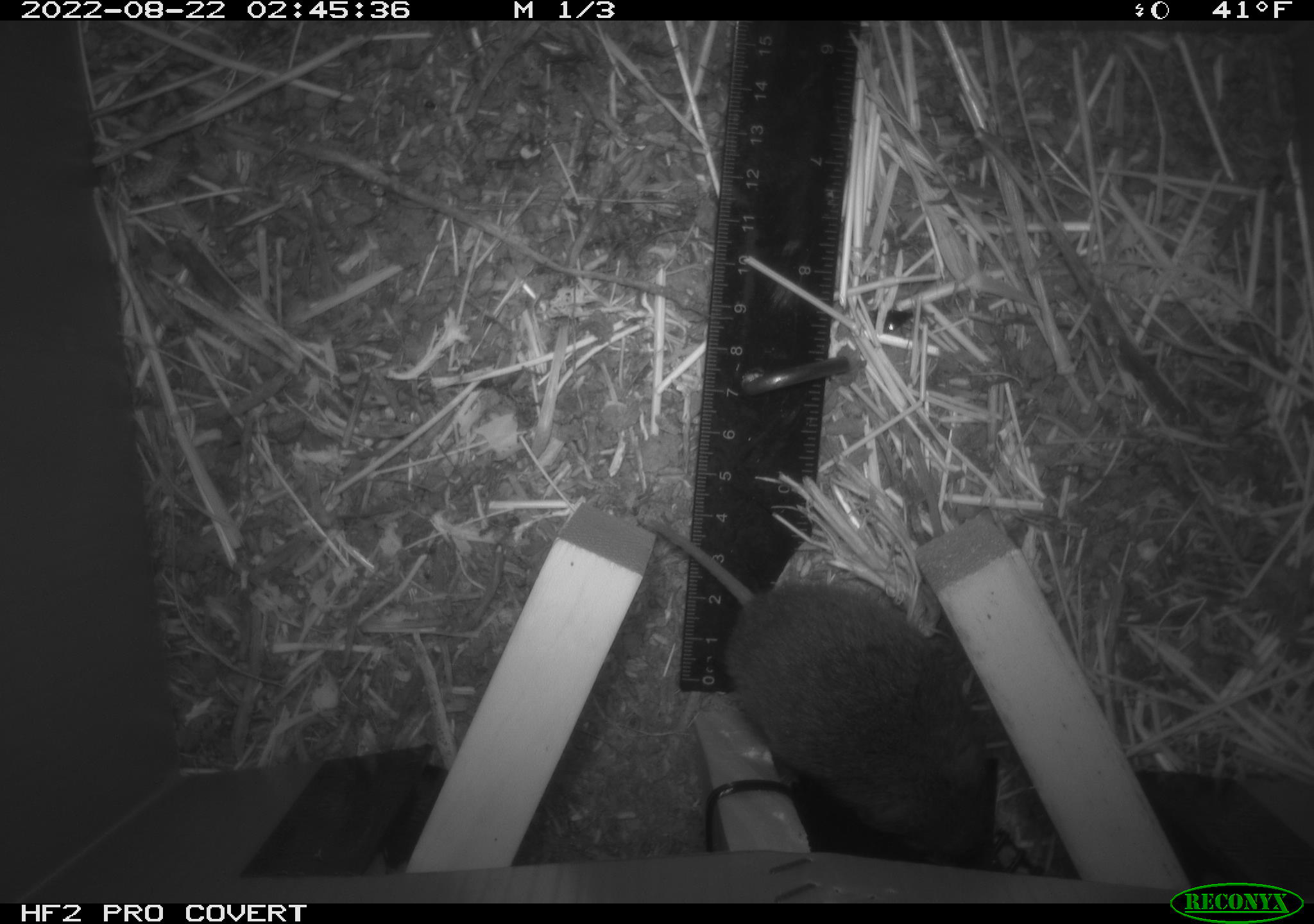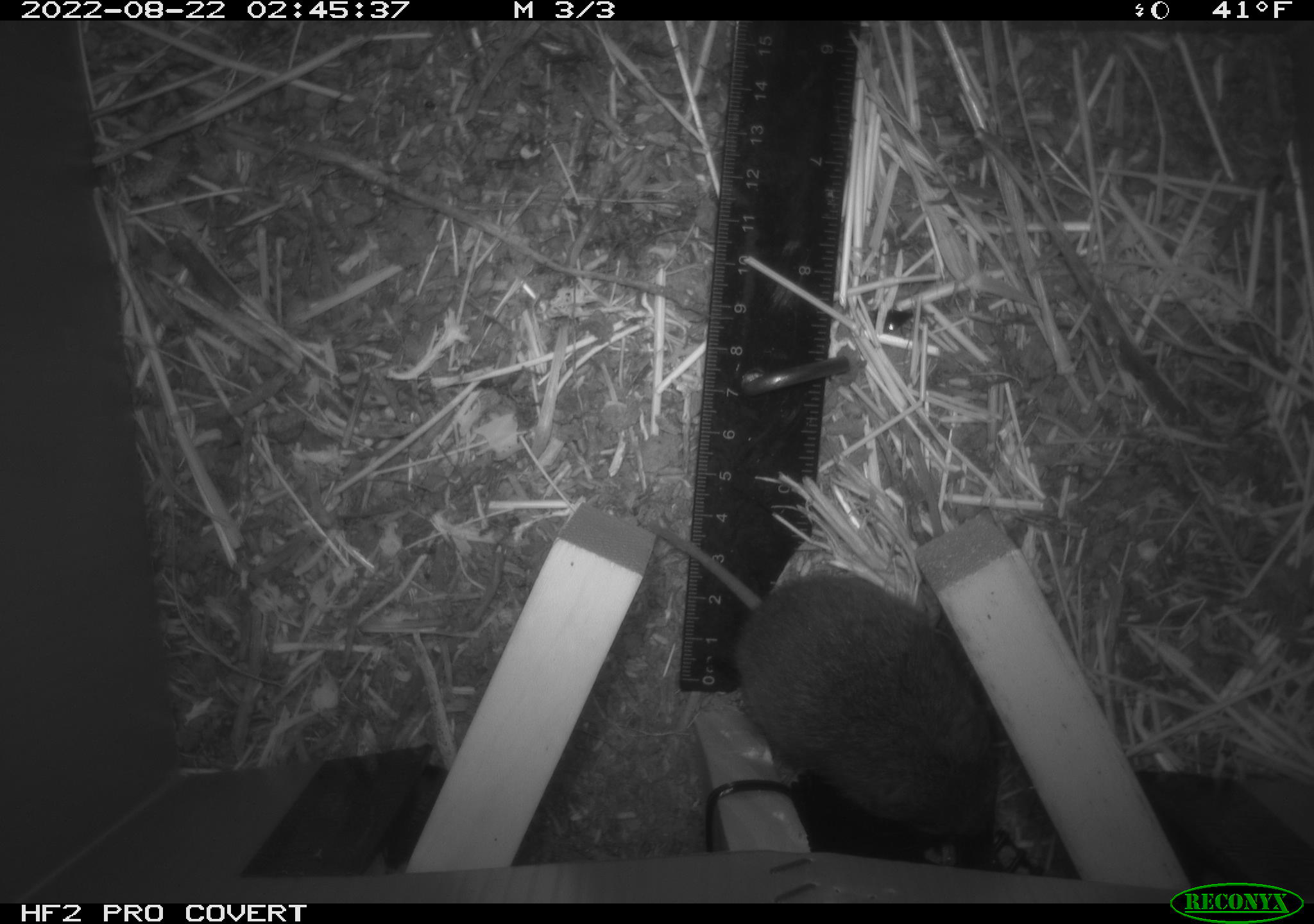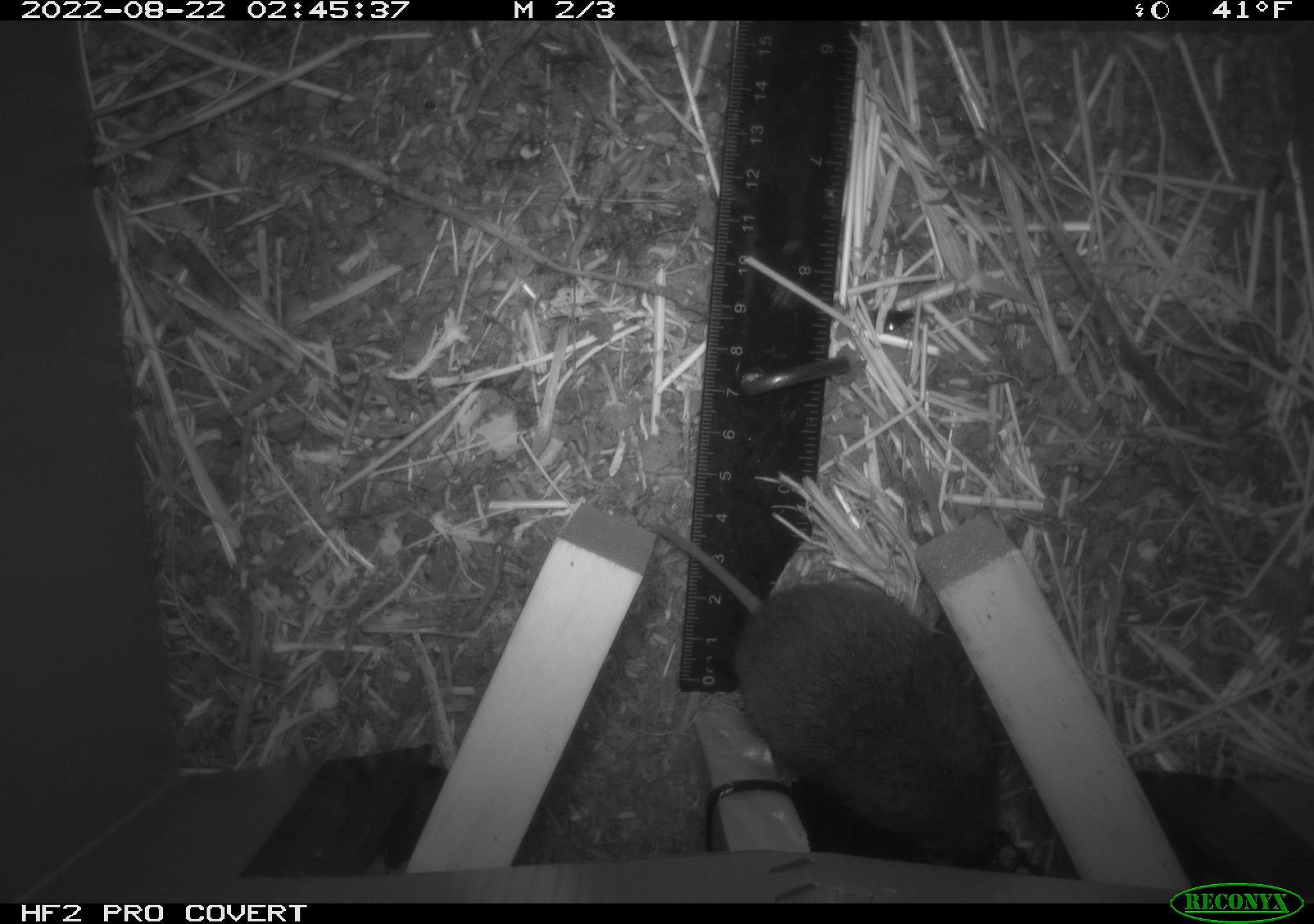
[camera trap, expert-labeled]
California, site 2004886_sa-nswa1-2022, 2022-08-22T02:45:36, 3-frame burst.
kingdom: Animalia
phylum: Chordata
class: Mammalia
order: Rodentia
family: Cricetidae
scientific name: Cricetidae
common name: hamsters, voles, lemmings, and allies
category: cricetidae family